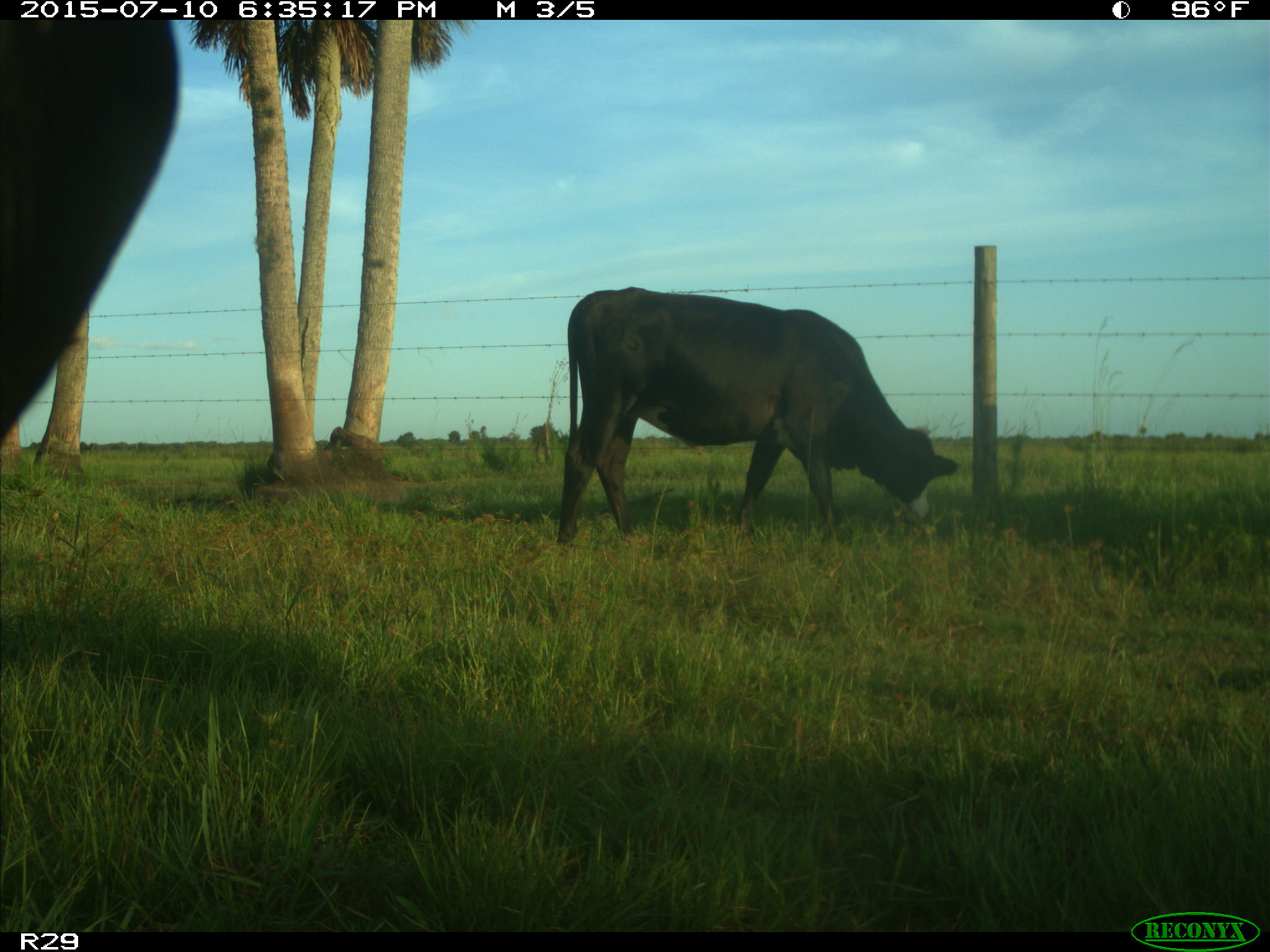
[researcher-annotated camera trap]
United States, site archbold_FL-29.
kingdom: Animalia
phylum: Chordata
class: Mammalia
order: Artiodactyla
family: Bovidae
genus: Bos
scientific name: Bos taurus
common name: domestic cow